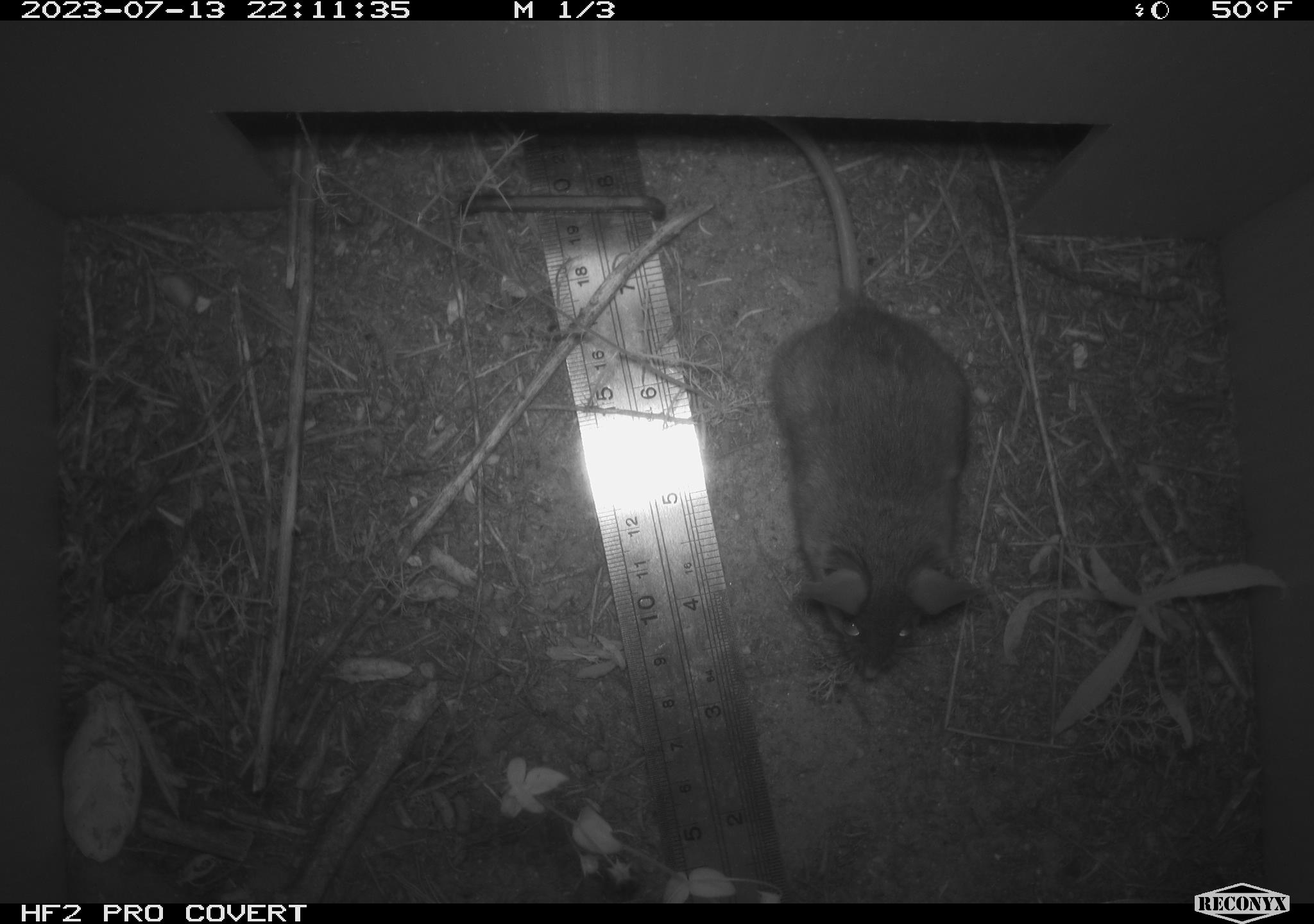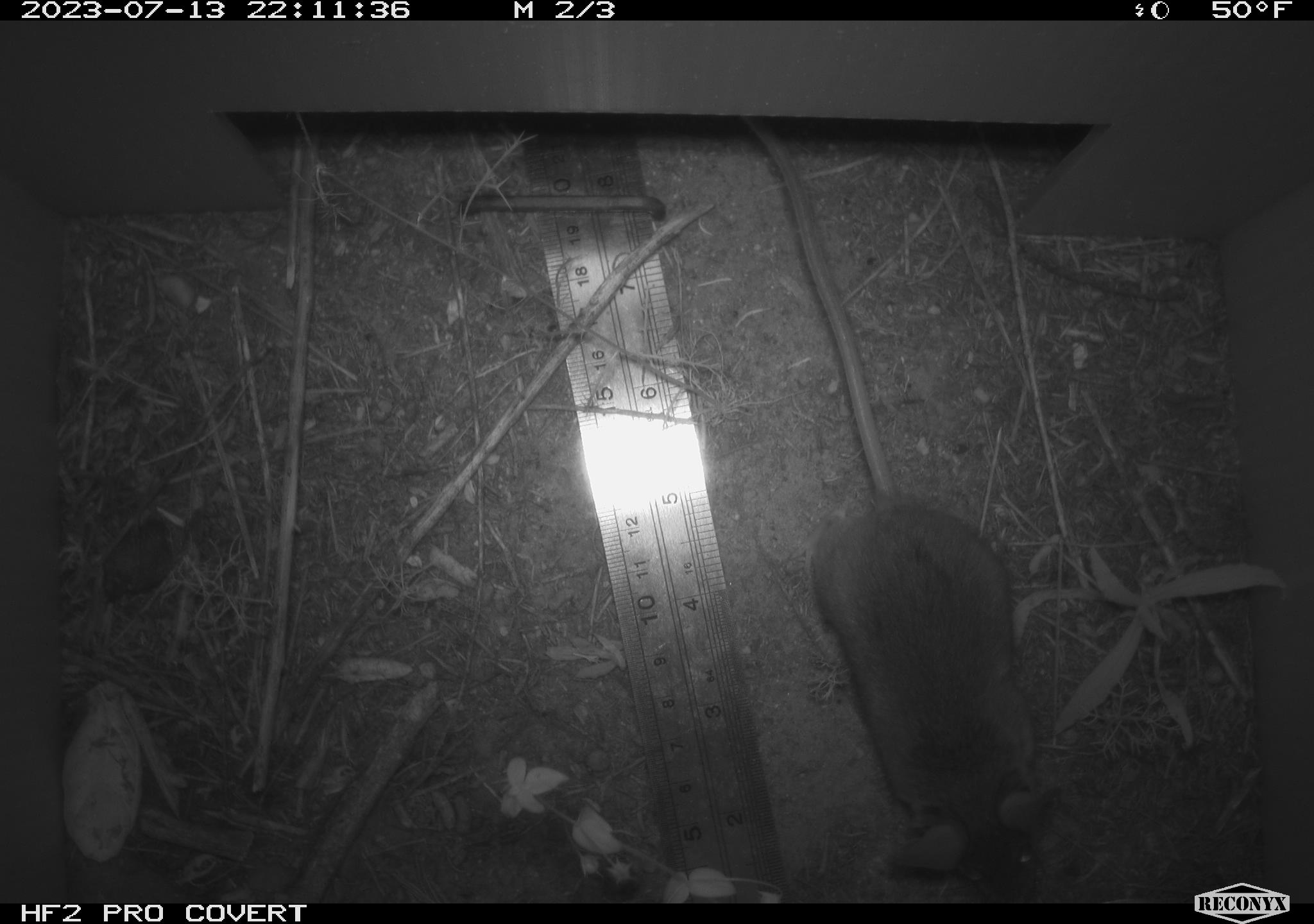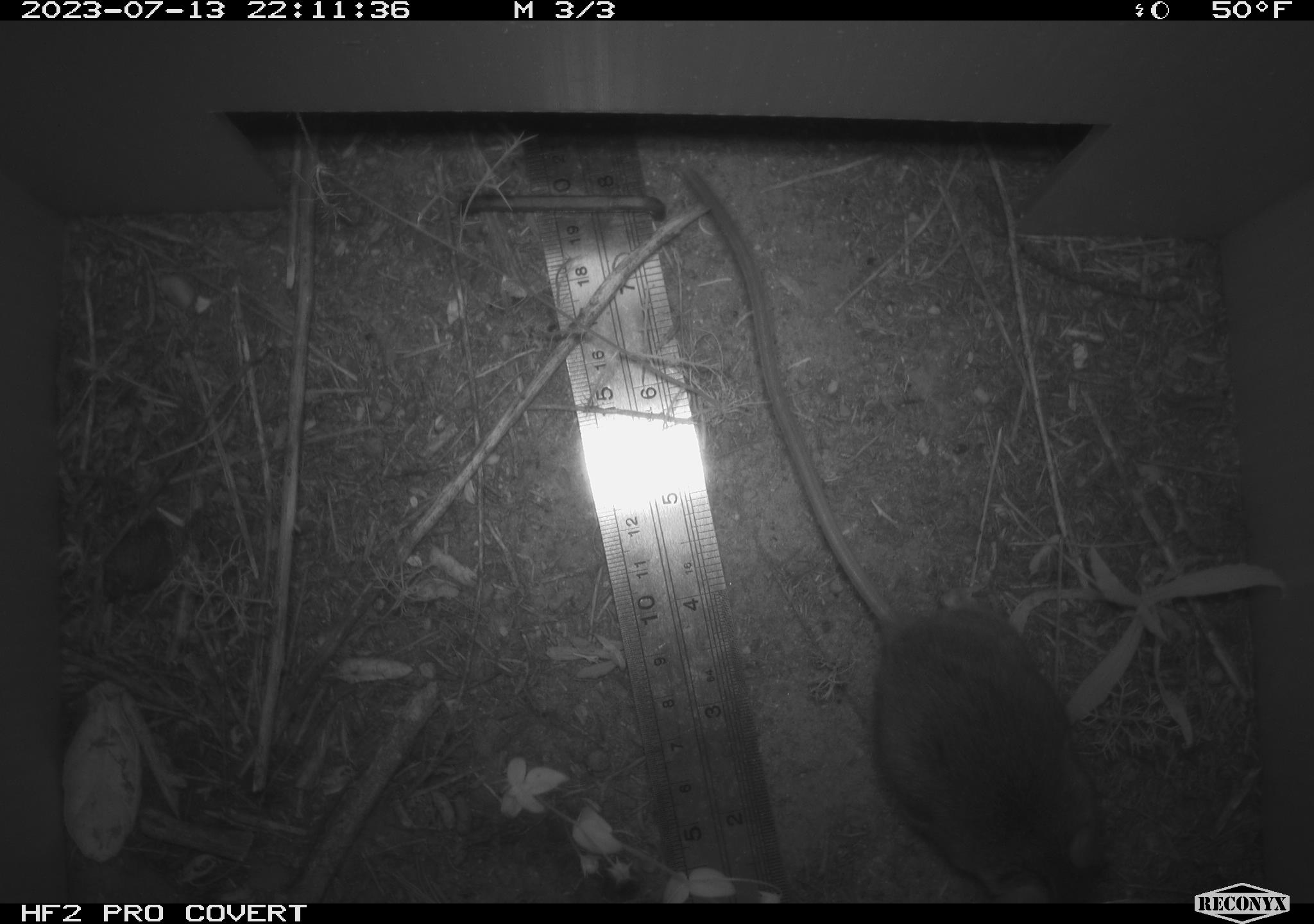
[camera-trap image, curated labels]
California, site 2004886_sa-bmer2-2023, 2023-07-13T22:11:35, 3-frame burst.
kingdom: Animalia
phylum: Chordata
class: Mammalia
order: Rodentia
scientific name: Rodentia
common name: mouse species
Mouse species (Rodentia).